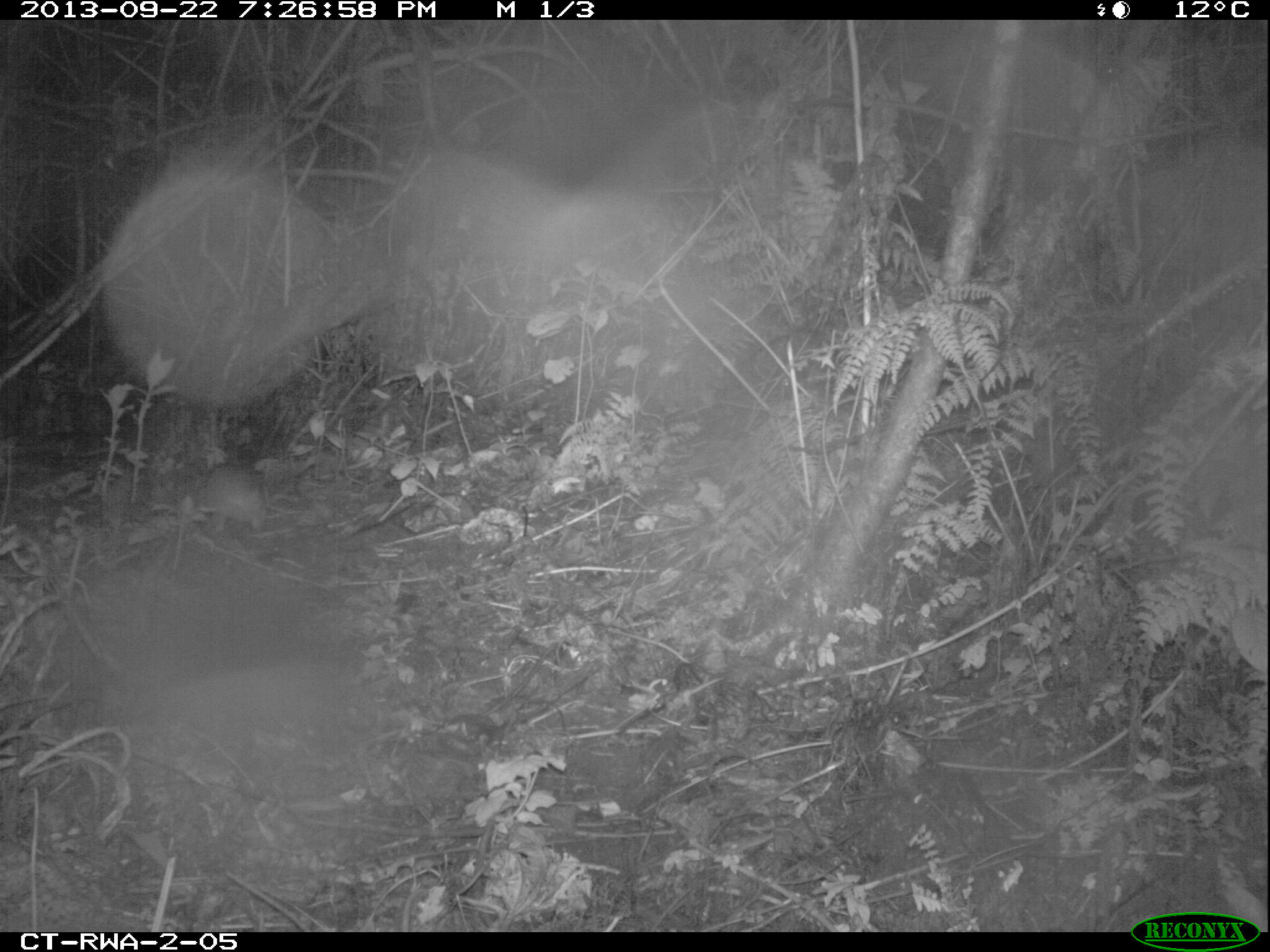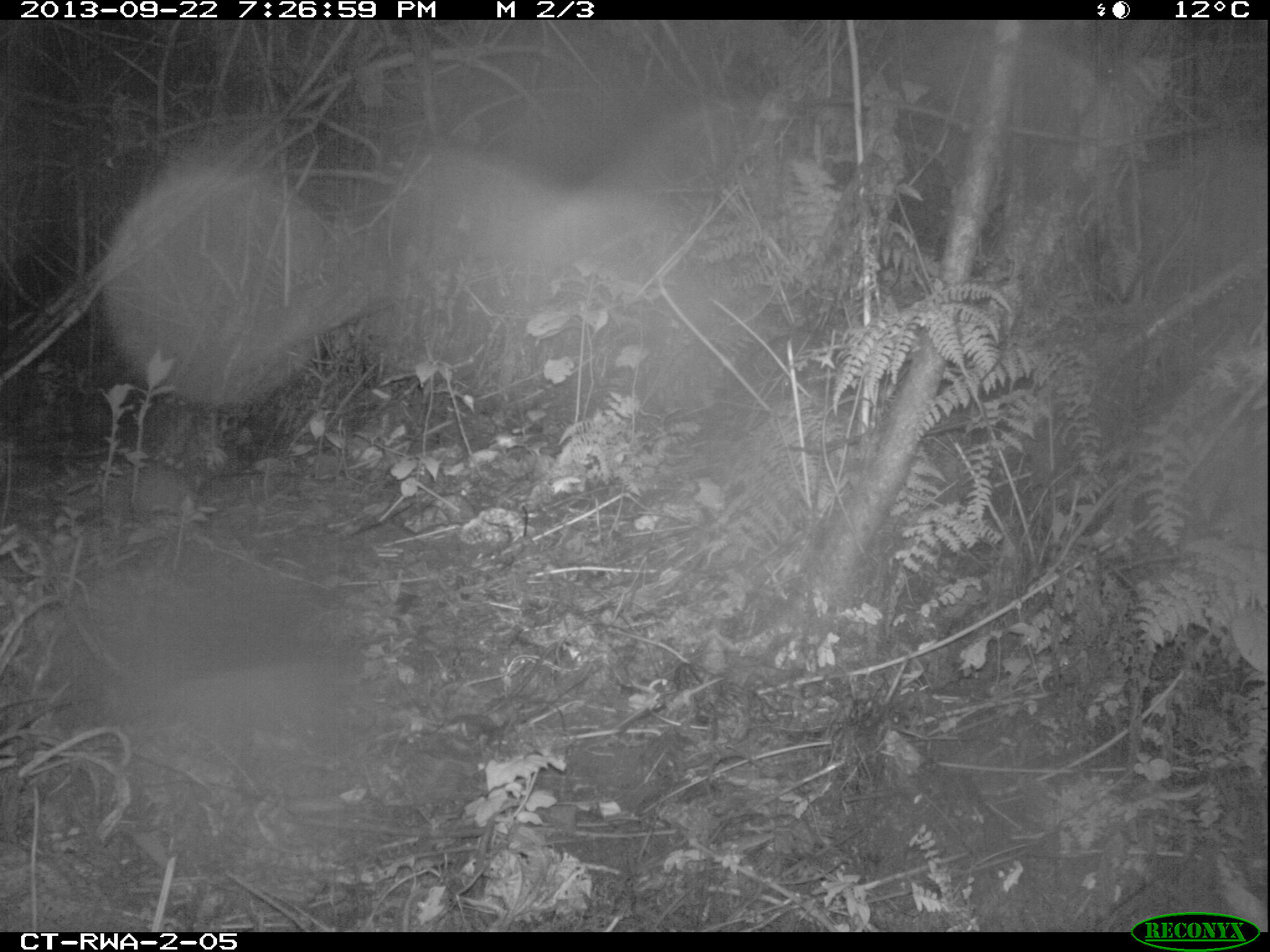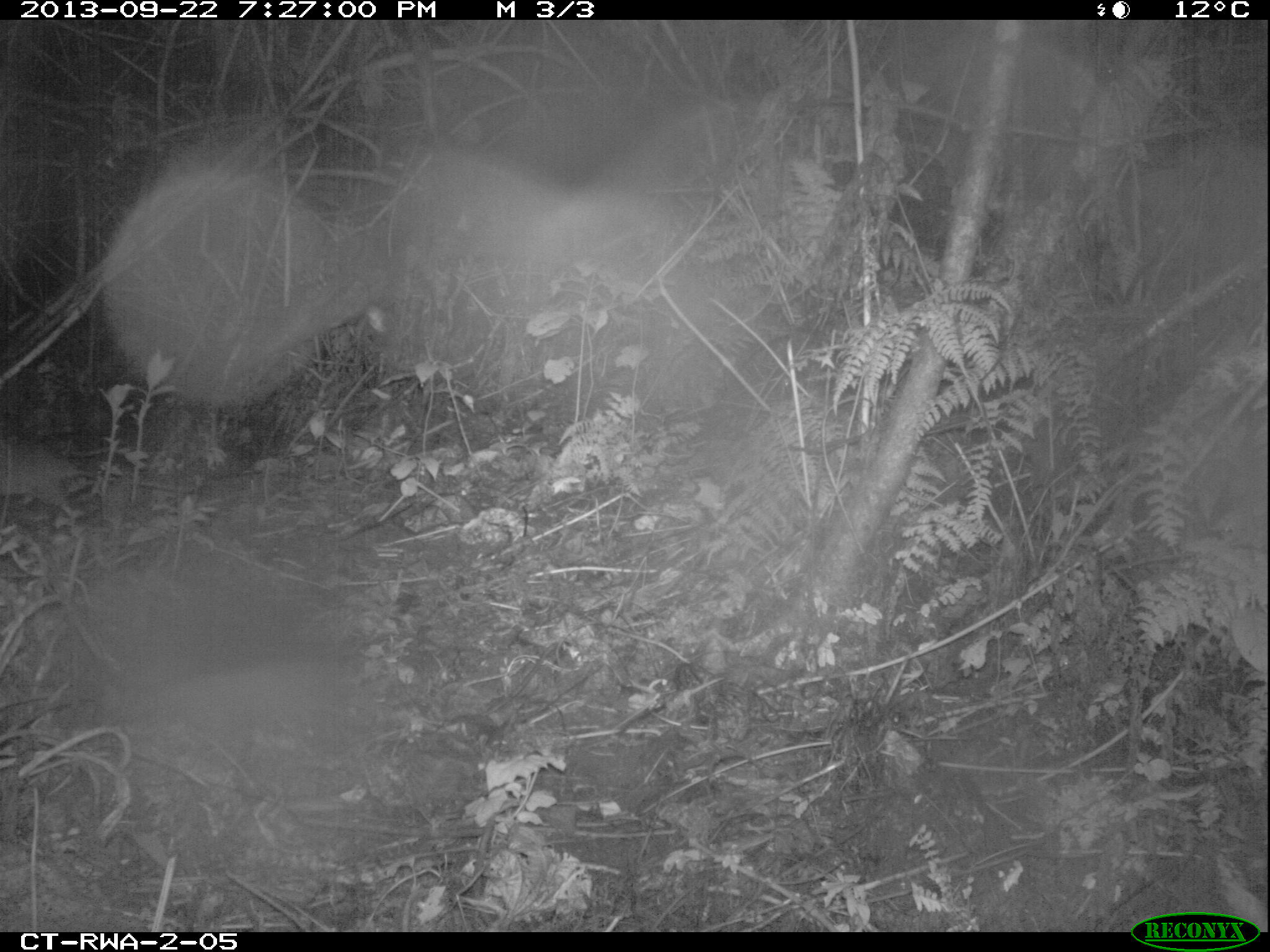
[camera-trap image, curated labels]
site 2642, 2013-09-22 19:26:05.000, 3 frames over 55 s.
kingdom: Animalia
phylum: Chordata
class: Mammalia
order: Rodentia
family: Nesomyidae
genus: Cricetomys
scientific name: Cricetomys gambianus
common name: african giant pouched rat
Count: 1.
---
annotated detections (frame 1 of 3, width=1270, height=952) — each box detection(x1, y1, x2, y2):
cricetomys gambianus: detection(198, 460, 267, 529)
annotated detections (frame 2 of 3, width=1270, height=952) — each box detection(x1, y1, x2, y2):
cricetomys gambianus: detection(133, 463, 196, 513)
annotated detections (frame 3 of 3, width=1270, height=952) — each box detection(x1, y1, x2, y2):
cricetomys gambianus: detection(0, 438, 189, 523)